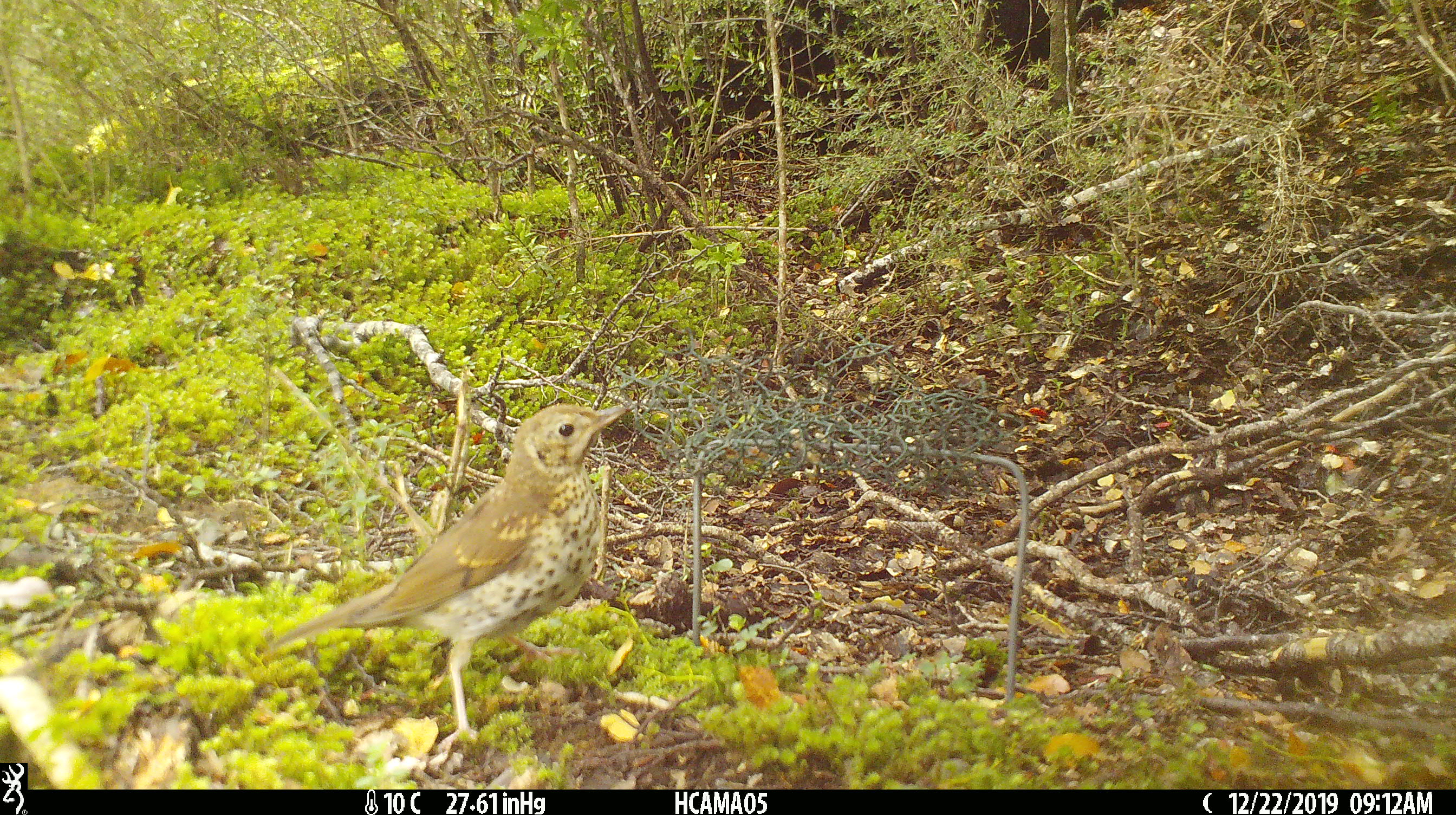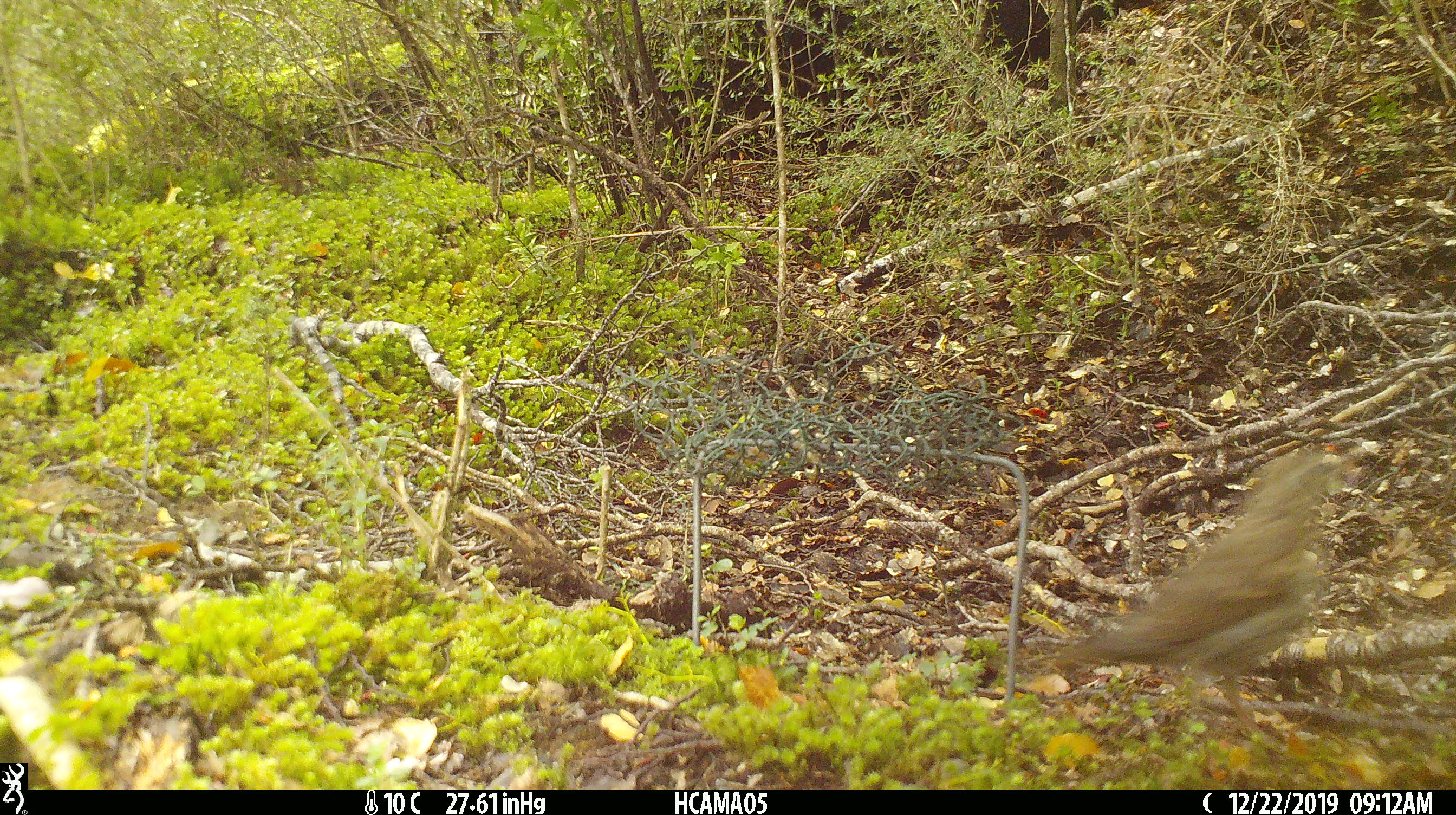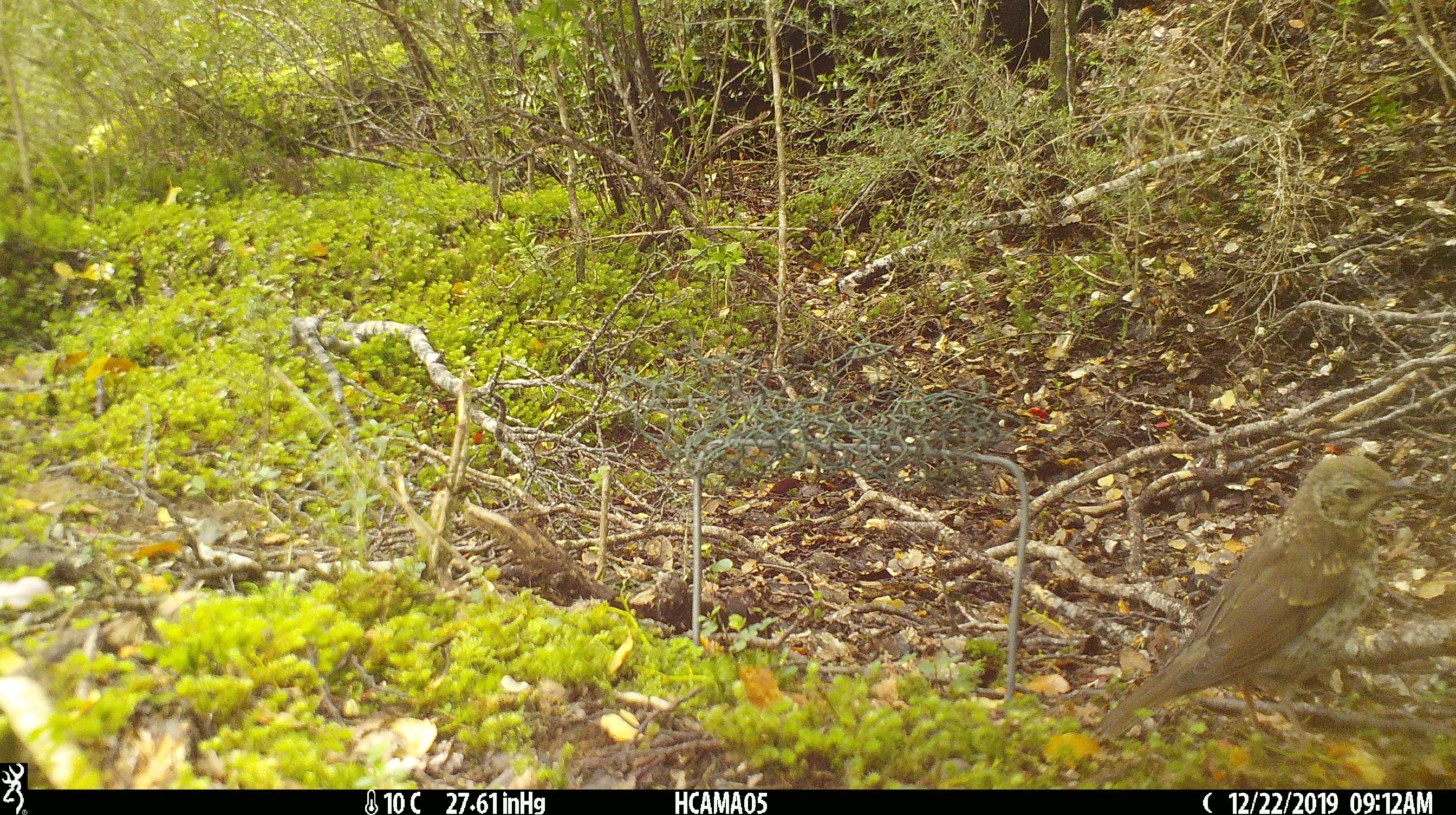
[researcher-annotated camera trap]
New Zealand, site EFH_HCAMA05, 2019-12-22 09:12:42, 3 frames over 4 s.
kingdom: Animalia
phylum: Chordata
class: Aves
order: Passeriformes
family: Turdidae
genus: Turdus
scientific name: Turdus philomelos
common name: song thrush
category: thrush